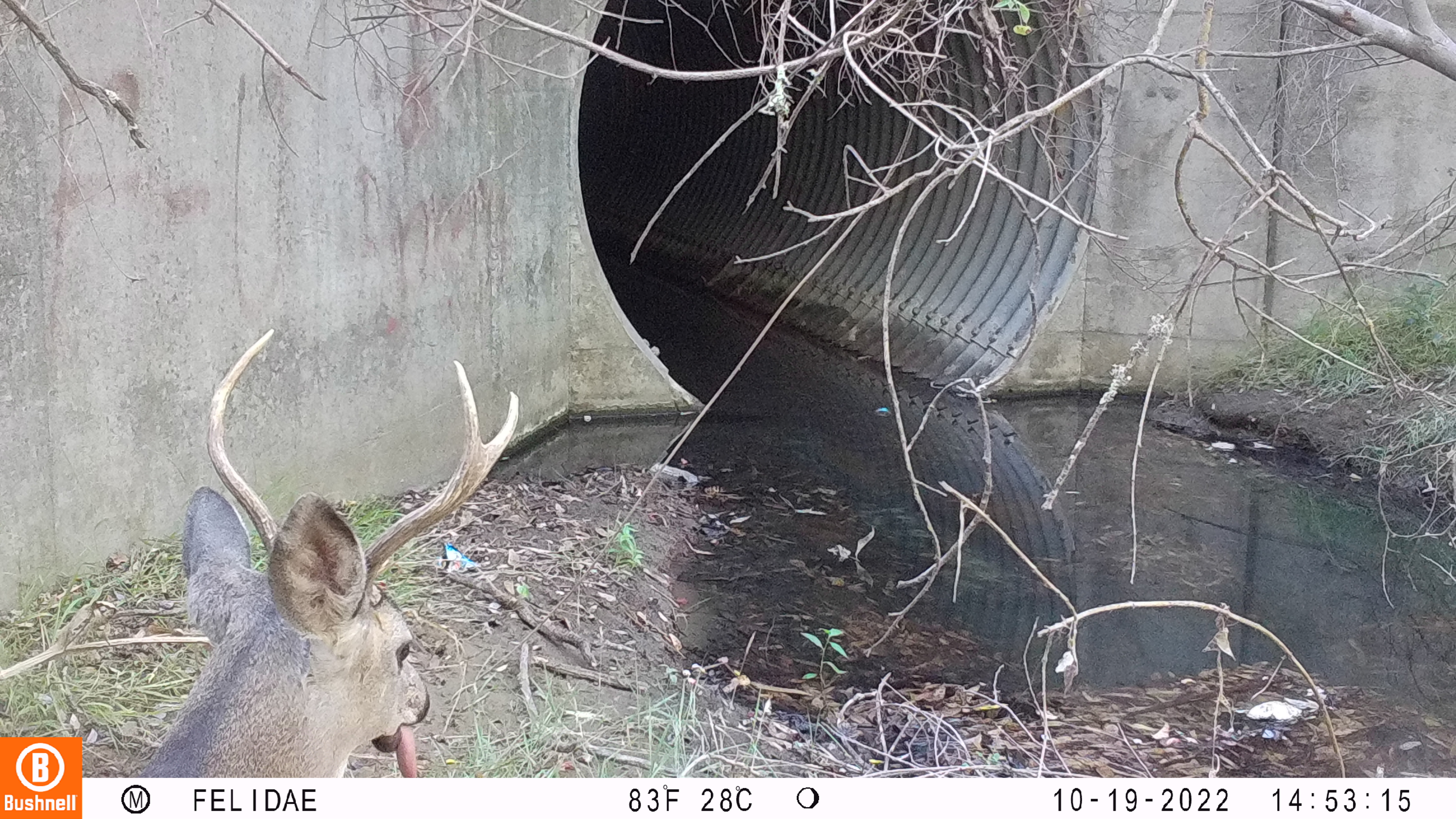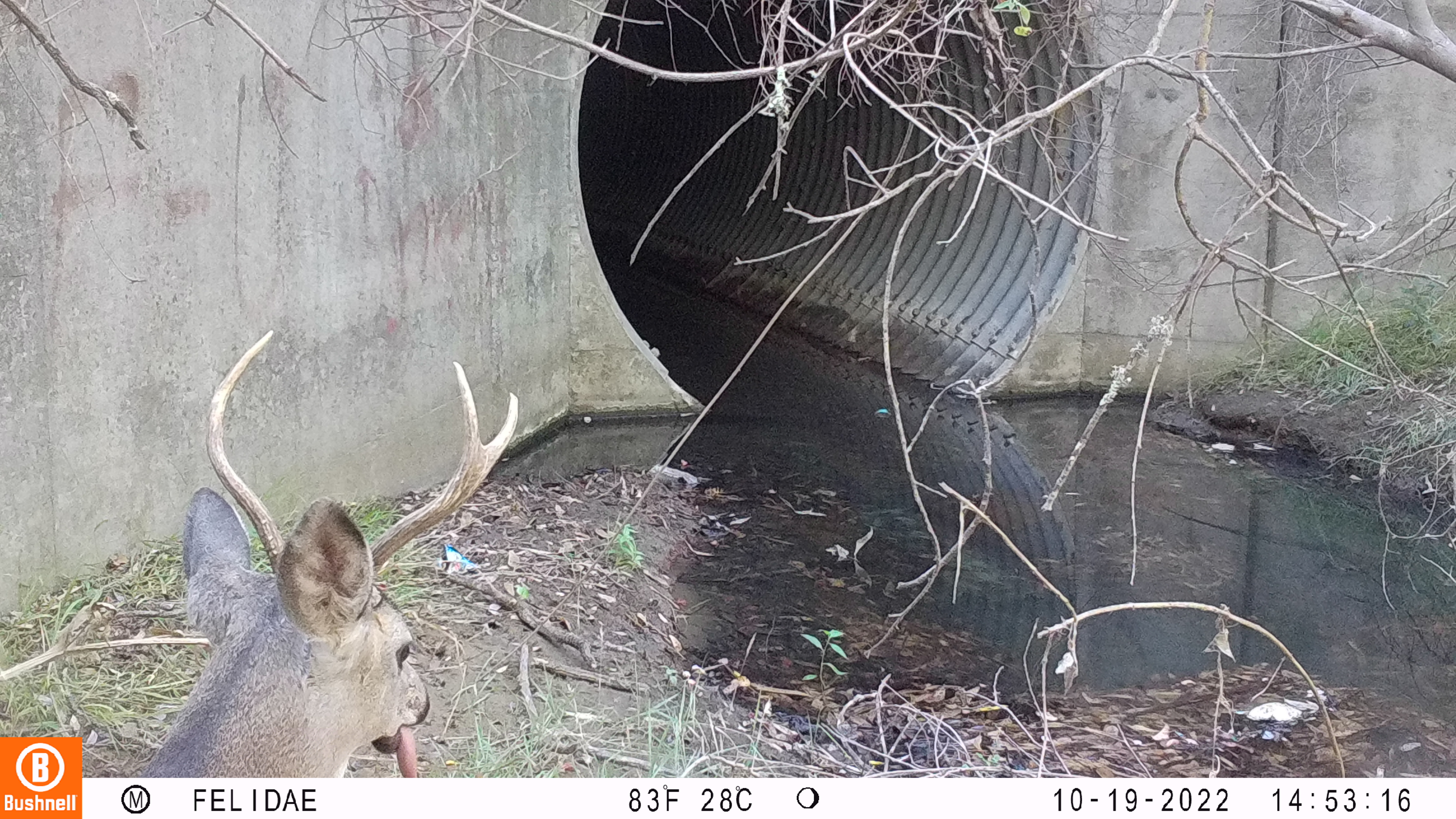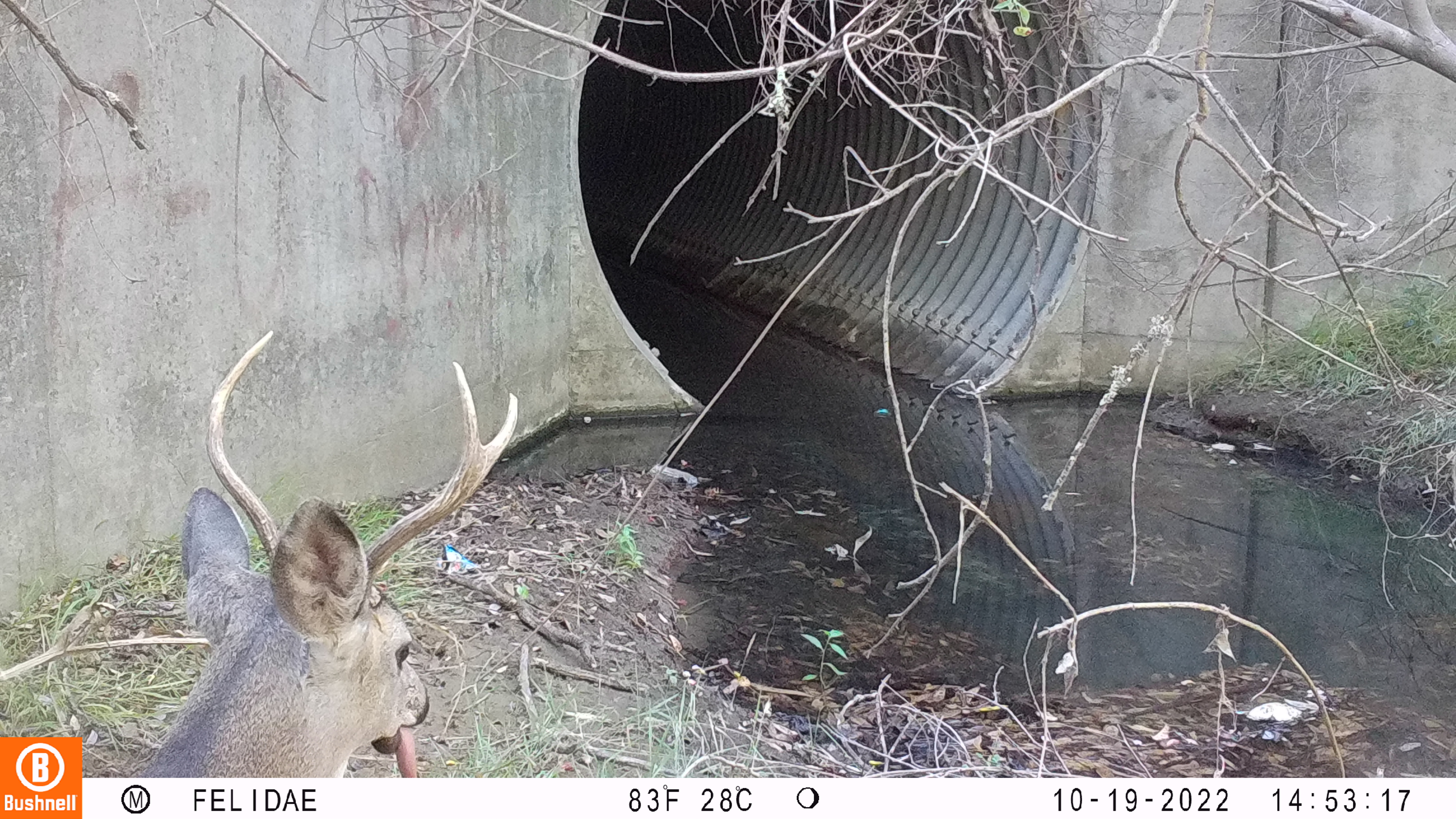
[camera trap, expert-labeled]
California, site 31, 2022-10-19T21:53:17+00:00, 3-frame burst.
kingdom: Animalia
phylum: Chordata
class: Mammalia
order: Artiodactyla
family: Cervidae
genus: Odocoileus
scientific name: Odocoileus hemionus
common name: mule deer